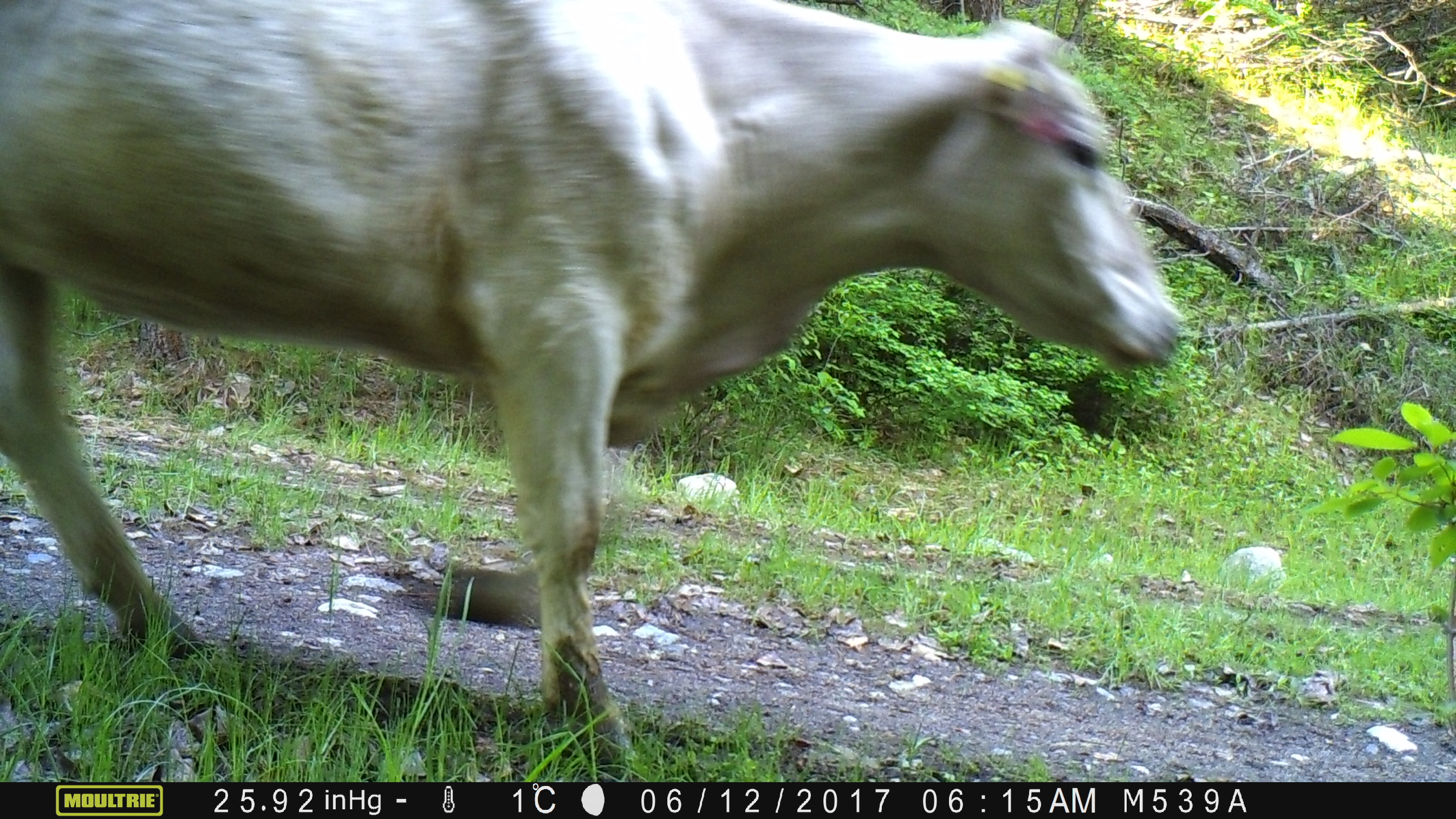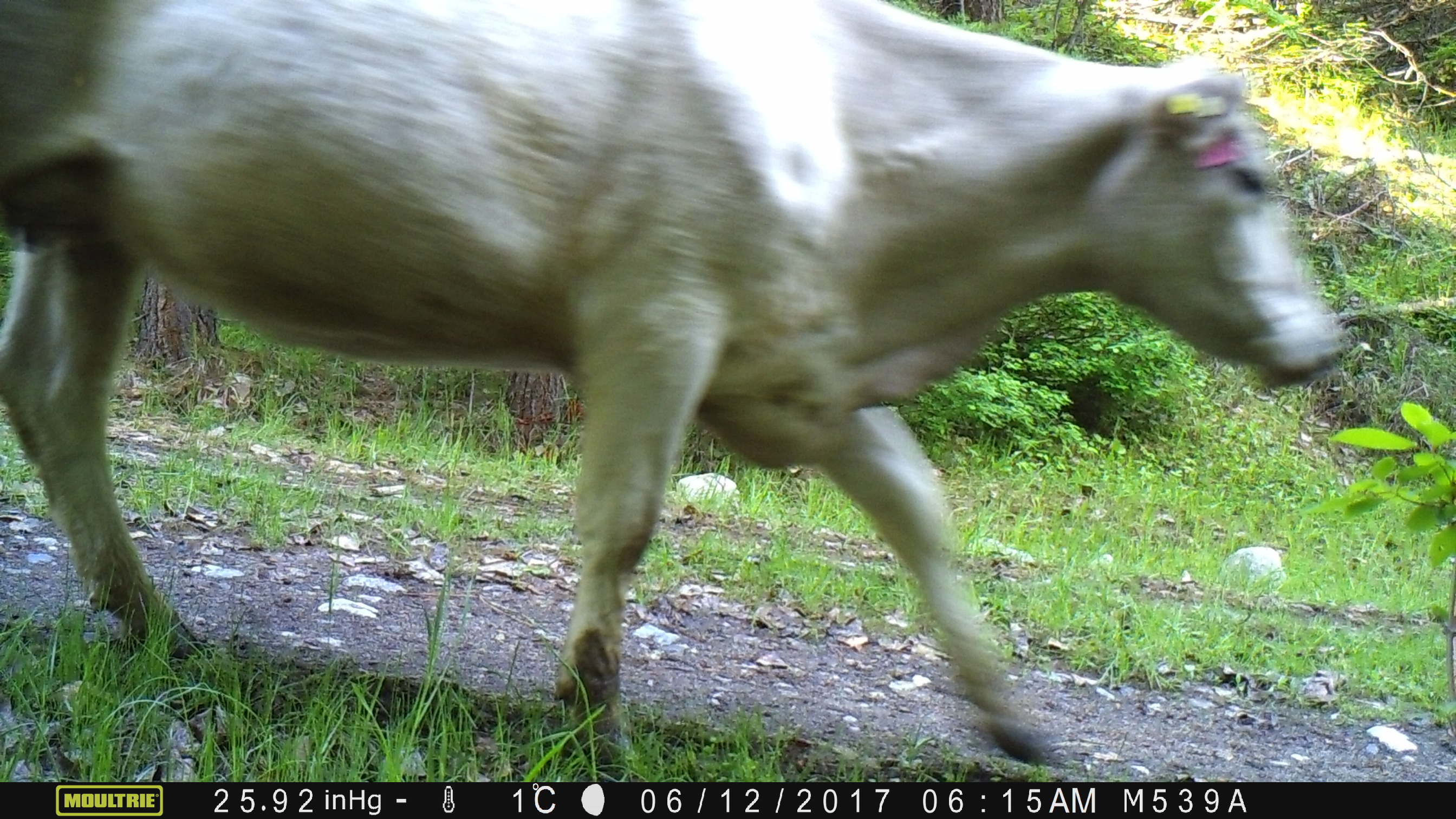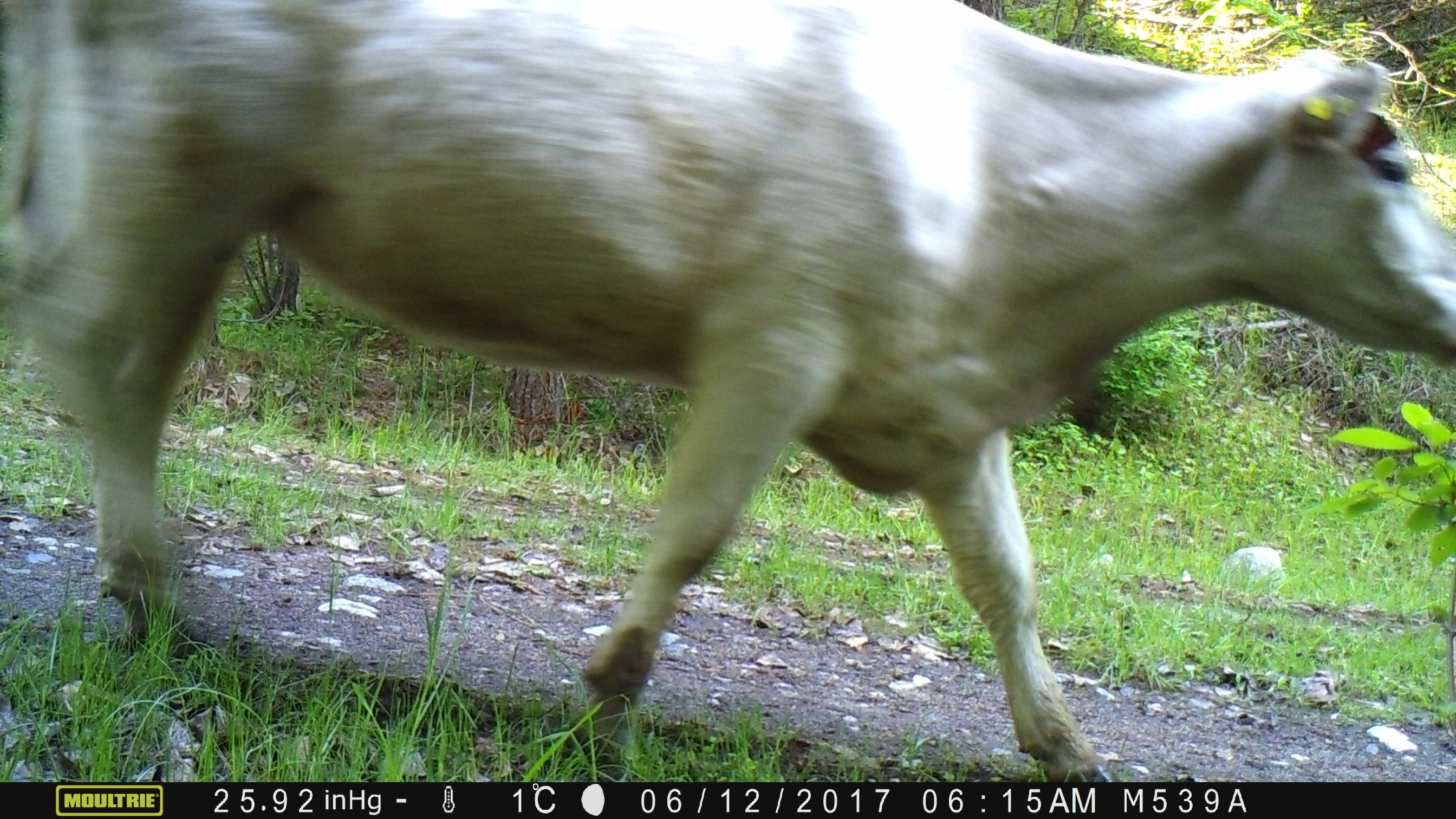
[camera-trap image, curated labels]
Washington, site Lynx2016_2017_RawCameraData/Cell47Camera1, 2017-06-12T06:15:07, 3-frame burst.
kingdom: Animalia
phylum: Chordata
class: Mammalia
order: Artiodactyla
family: Bovidae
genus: Bos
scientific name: Bos taurus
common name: domestic cattle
Domestic cattle (Bos taurus). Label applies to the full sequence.